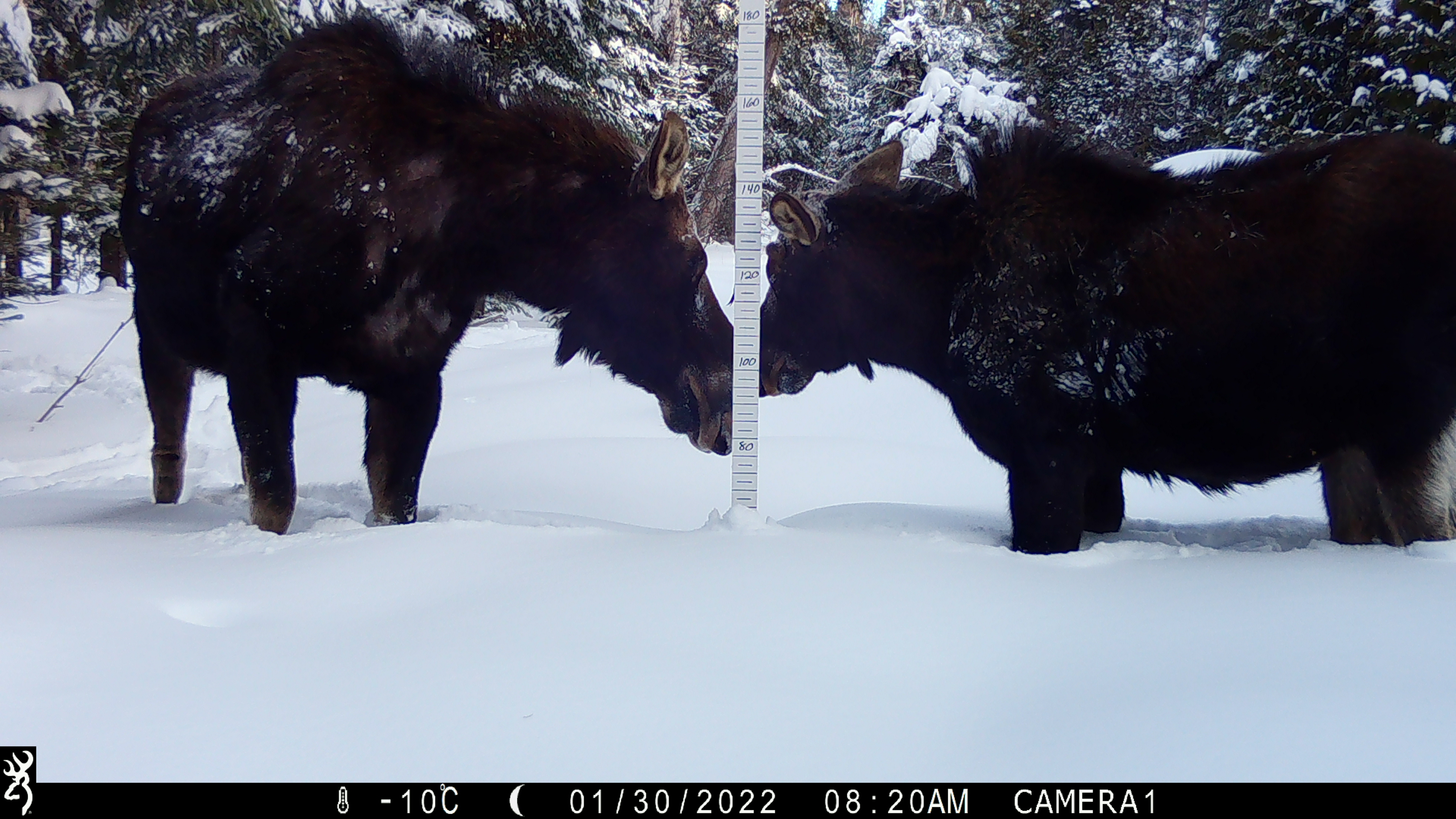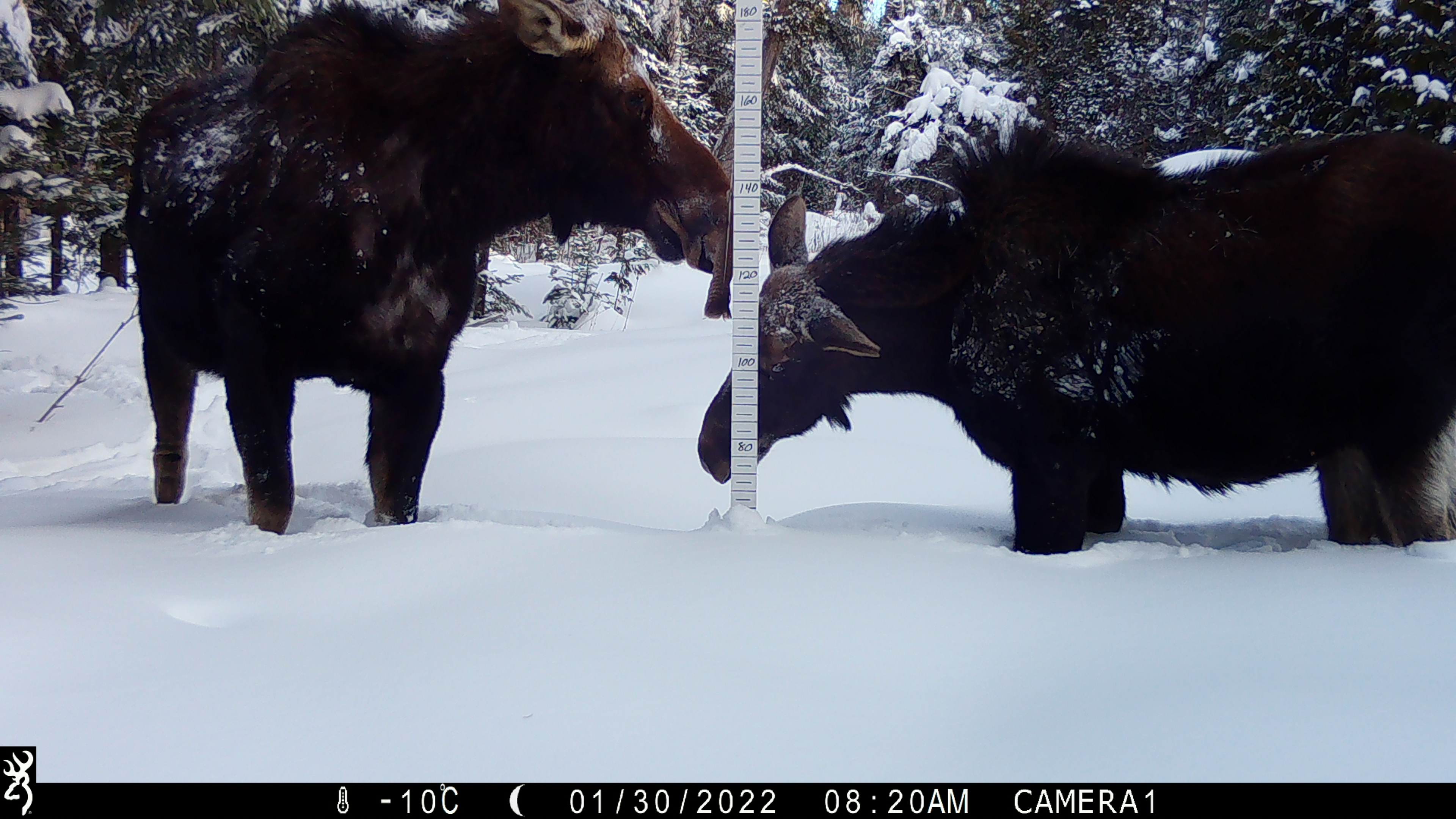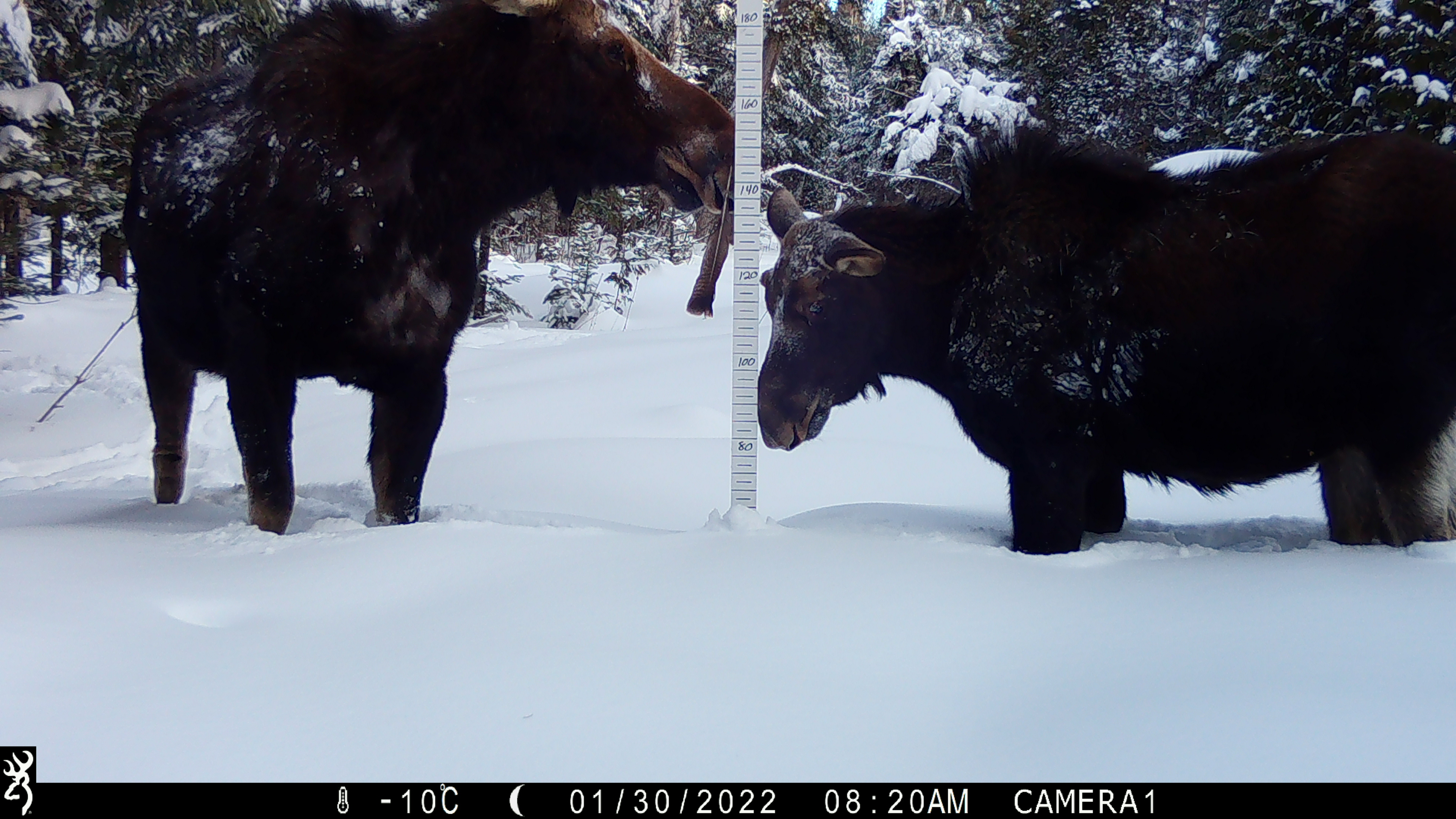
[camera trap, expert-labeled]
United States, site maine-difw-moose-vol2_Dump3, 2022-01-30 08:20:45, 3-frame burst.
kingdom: Animalia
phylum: Chordata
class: Mammalia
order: Artiodactyla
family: Cervidae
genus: Alces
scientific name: Alces alces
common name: moose